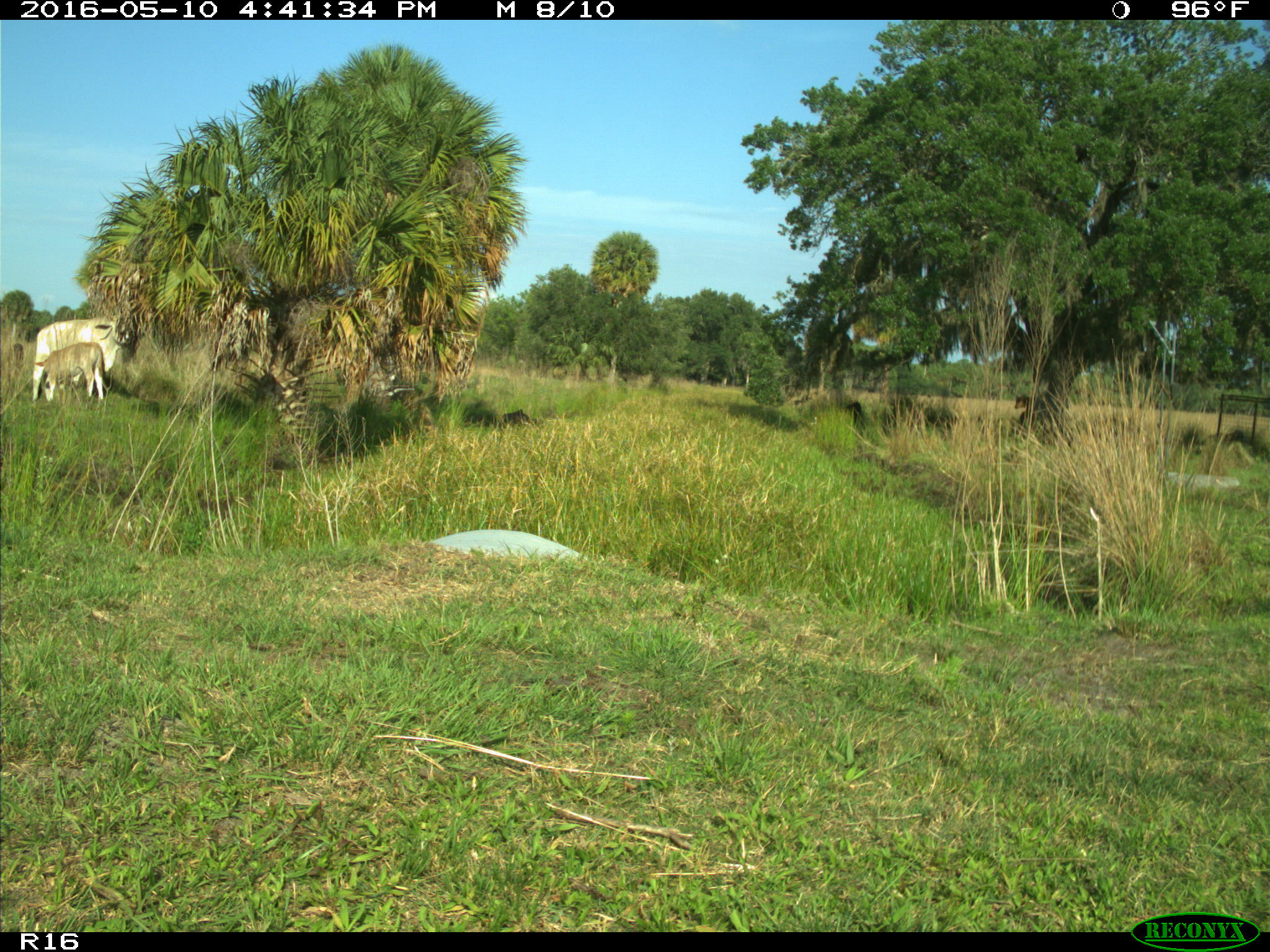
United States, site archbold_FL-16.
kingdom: Animalia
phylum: Chordata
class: Mammalia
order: Artiodactyla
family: Bovidae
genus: Bos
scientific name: Bos taurus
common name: domestic cow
Bos taurus (domestic cow).